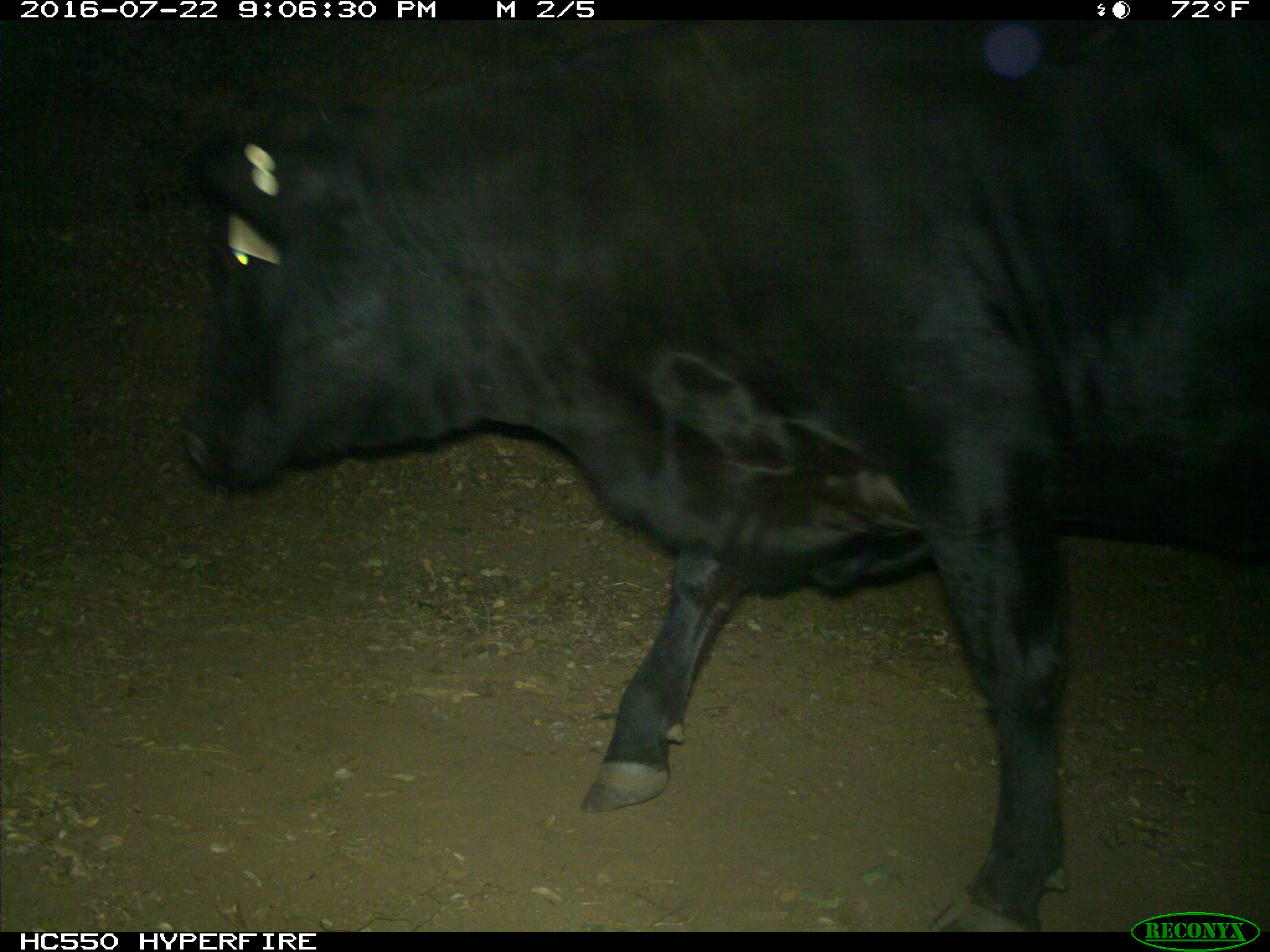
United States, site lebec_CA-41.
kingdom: Animalia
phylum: Chordata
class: Mammalia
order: Artiodactyla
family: Bovidae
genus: Bos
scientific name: Bos taurus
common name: domestic cow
Bos taurus (domestic cow).